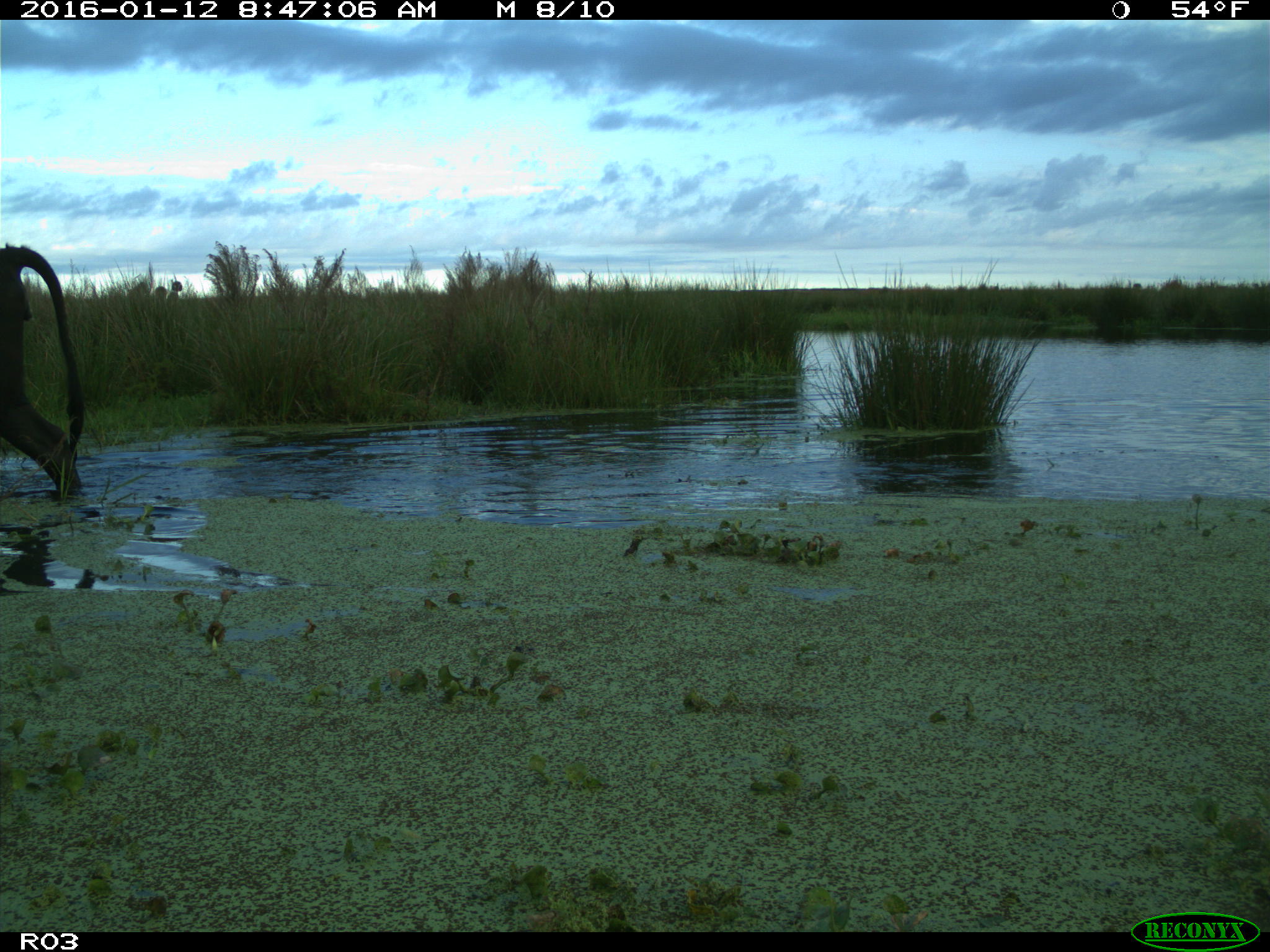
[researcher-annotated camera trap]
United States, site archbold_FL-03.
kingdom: Animalia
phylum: Chordata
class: Mammalia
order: Artiodactyla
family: Bovidae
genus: Bos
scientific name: Bos taurus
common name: domestic cow